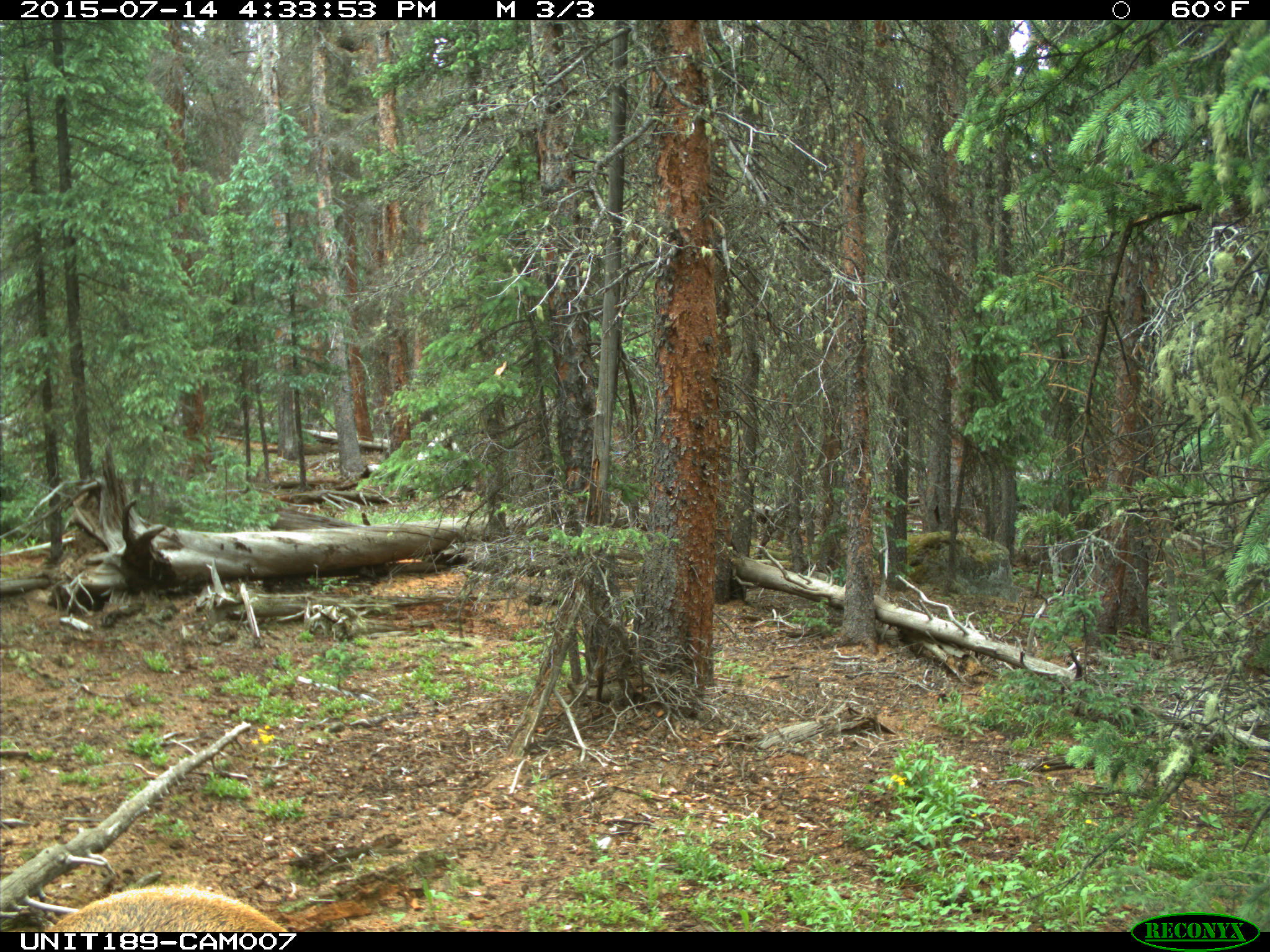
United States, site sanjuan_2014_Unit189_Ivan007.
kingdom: Animalia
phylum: Chordata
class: Mammalia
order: Artiodactyla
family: Cervidae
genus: Cervus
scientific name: Cervus elaphus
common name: red deer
Cervus elaphus (red deer).